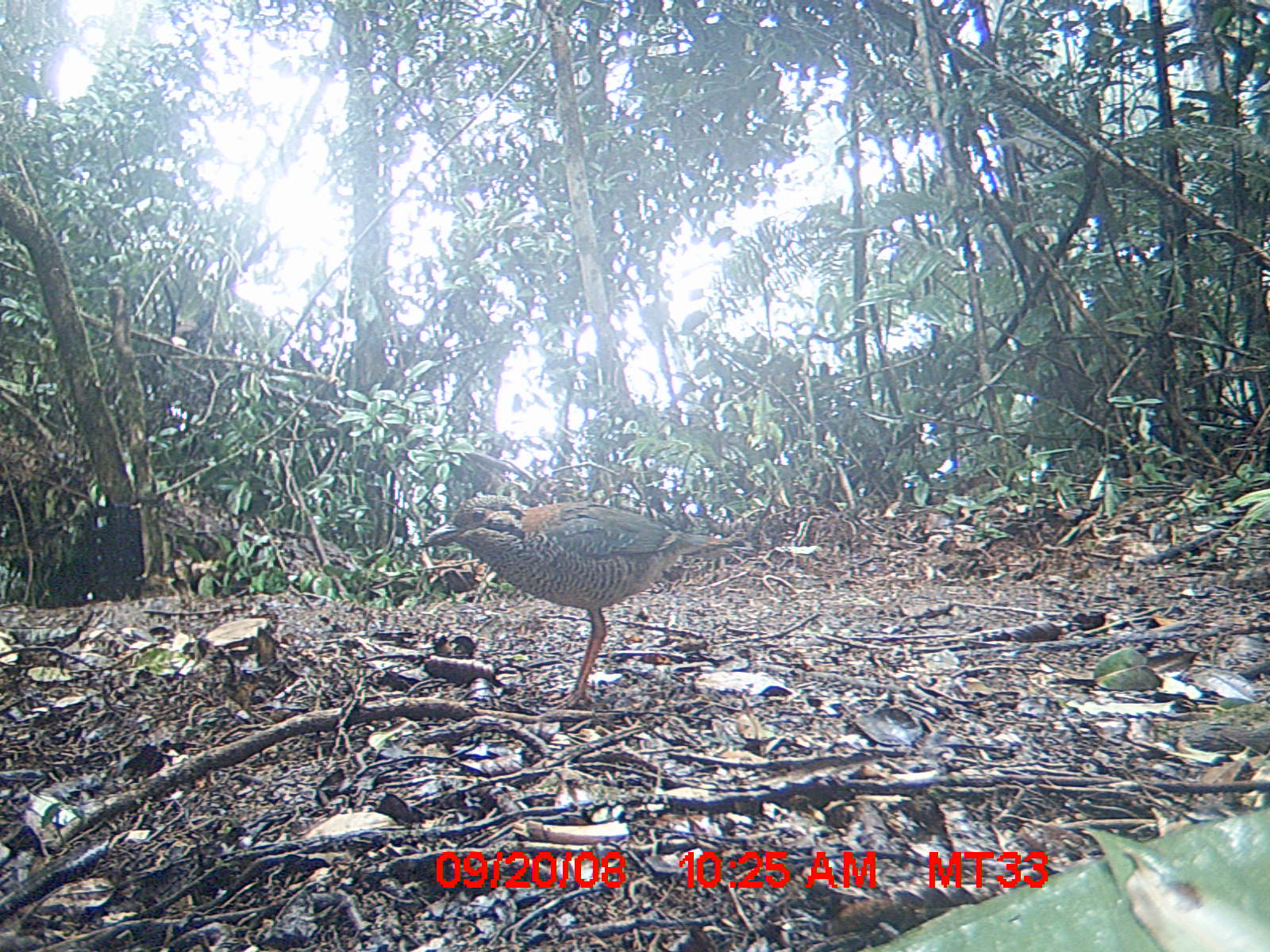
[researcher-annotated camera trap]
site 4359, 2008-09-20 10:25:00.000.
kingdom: Animalia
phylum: Chordata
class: Aves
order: Coraciiformes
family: Brachypteraciidae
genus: Brachypteracias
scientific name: Brachypteracias squamiger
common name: scaly ground-roller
Brachypteracias squamiger (scaly ground-roller), count 2.